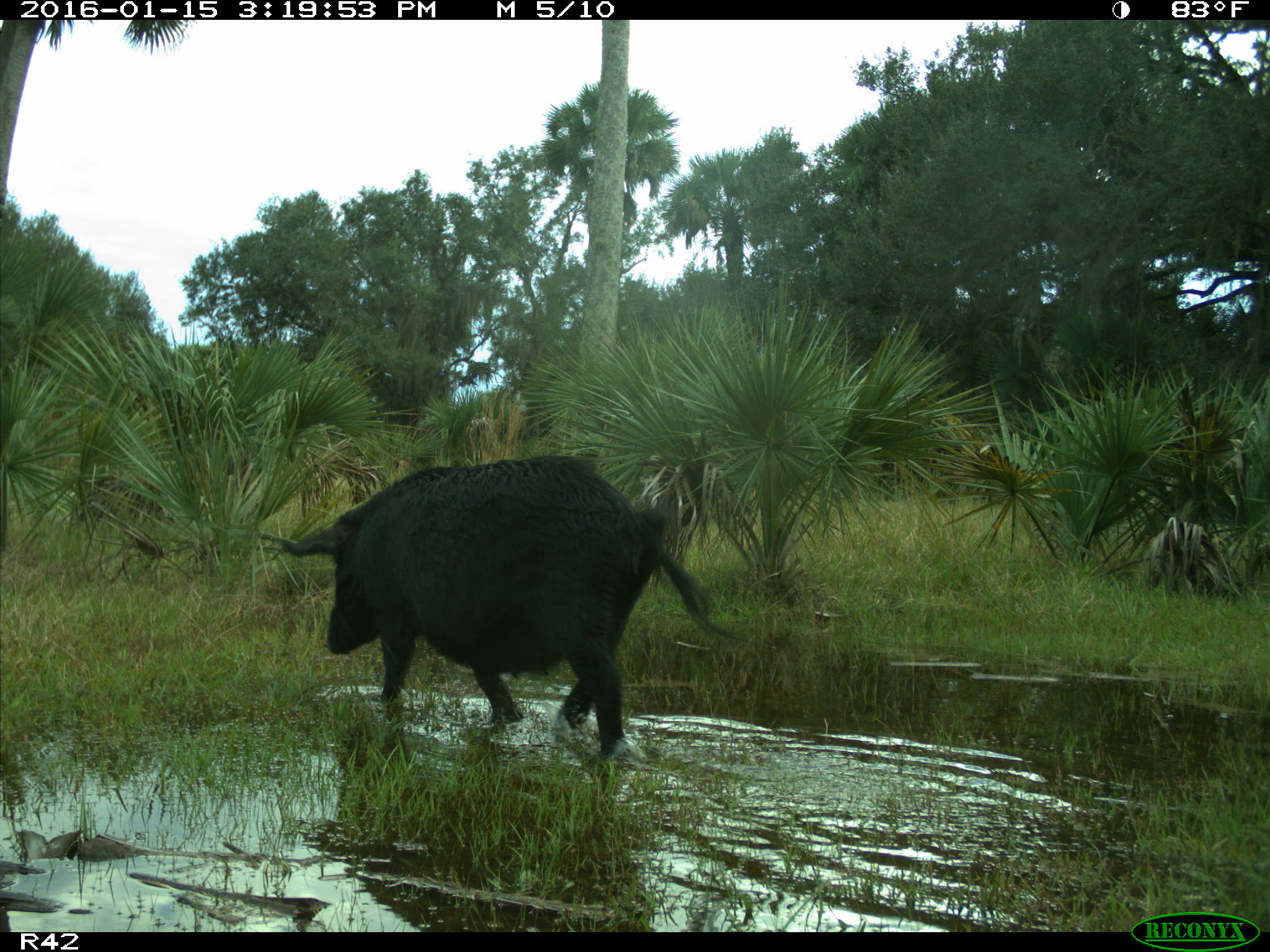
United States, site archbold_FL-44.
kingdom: Animalia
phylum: Chordata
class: Mammalia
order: Artiodactyla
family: Suidae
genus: Sus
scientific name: Sus scrofa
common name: wild boar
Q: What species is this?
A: Sus scrofa (wild boar).